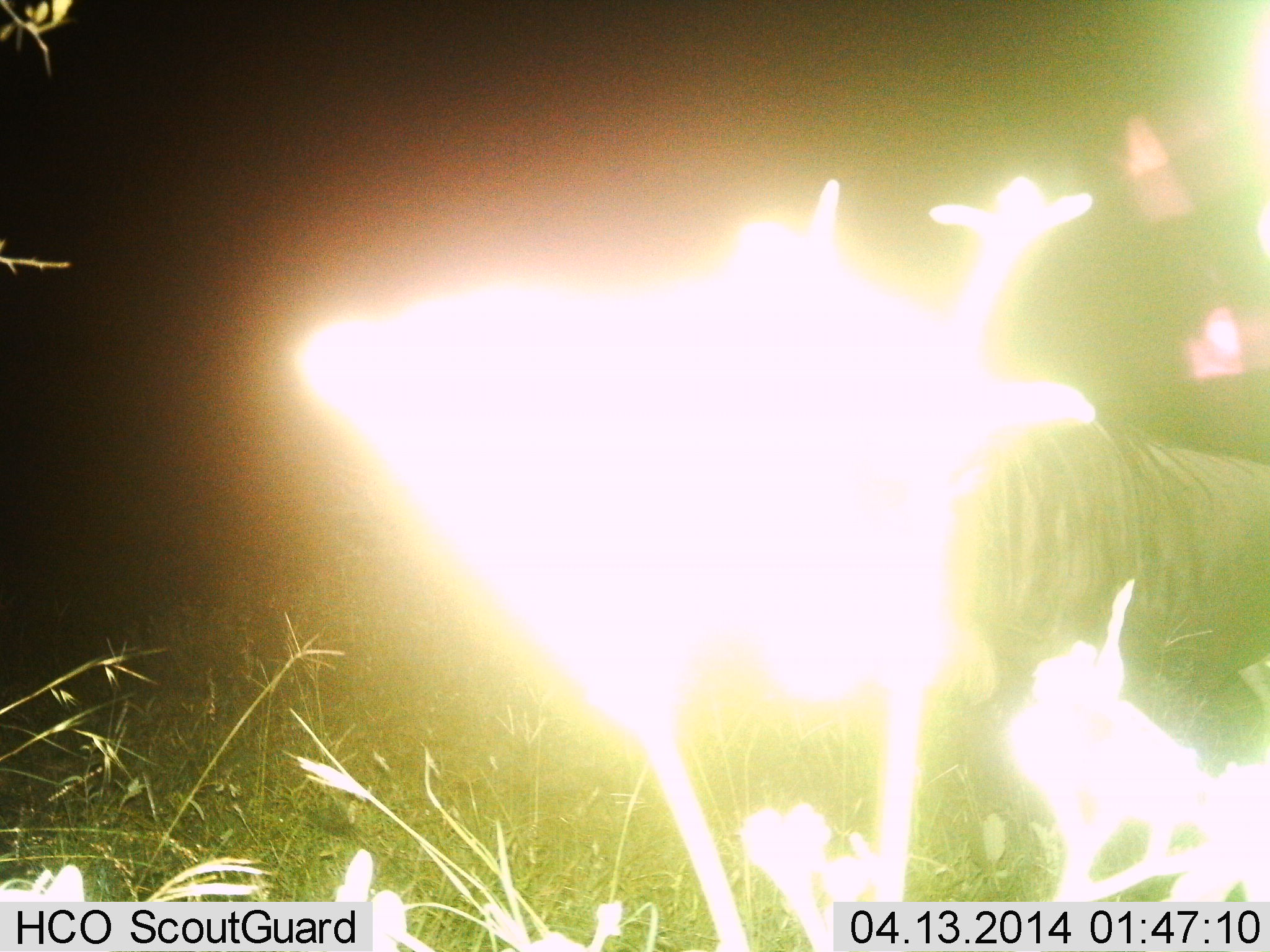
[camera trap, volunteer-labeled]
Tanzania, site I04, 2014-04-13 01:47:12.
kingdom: Animalia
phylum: Chordata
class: Mammalia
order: Artiodactyla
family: Bovidae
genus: Connochaetes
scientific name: Connochaetes taurinus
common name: blue wildebeest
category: wildebeest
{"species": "wildebeest (blue wildebeest) (Connochaetes taurinus)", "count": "1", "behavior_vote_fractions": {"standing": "100%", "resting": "0%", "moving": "0%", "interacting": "0%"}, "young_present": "0%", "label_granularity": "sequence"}